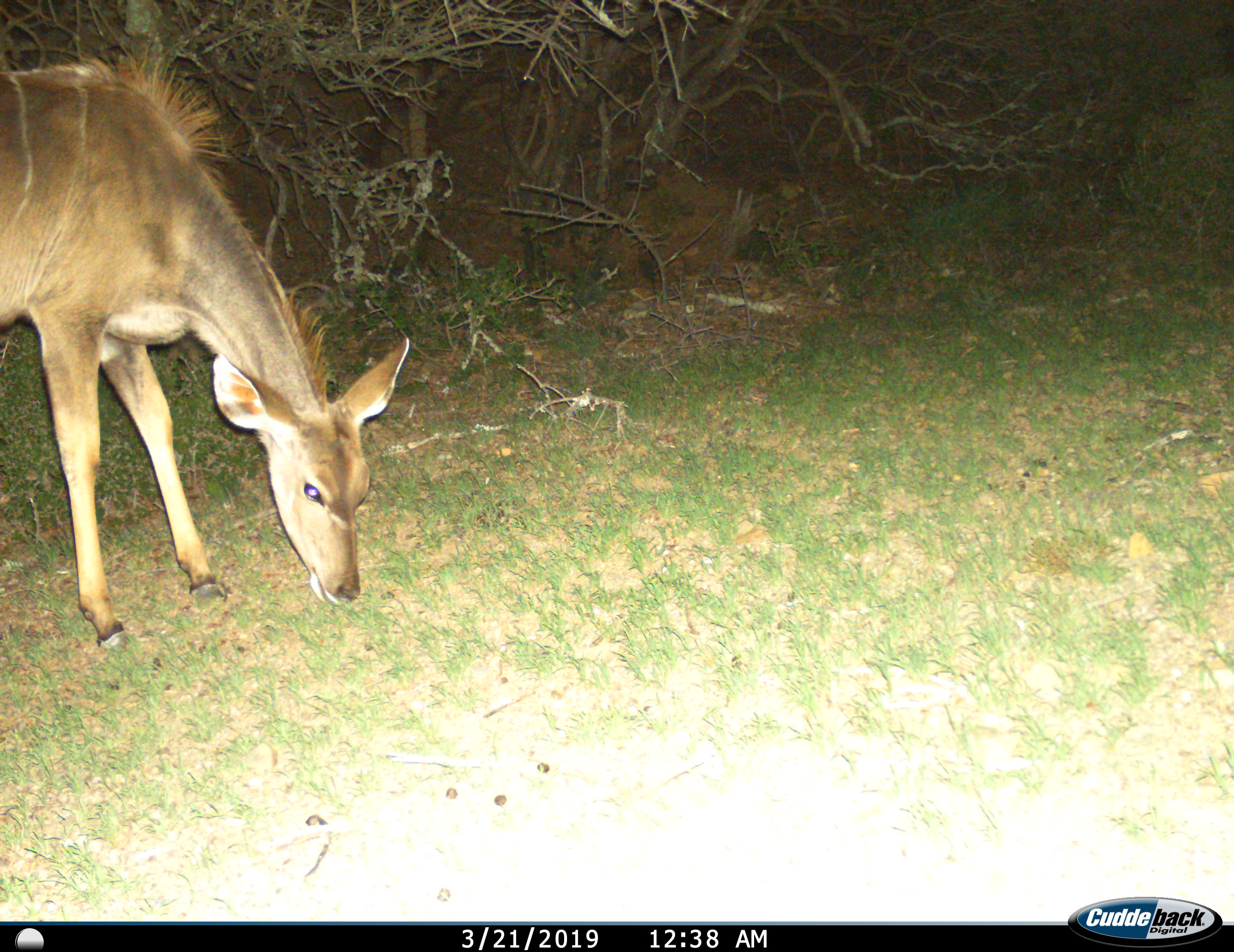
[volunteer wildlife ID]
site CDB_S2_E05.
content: unidentified animal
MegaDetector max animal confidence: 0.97